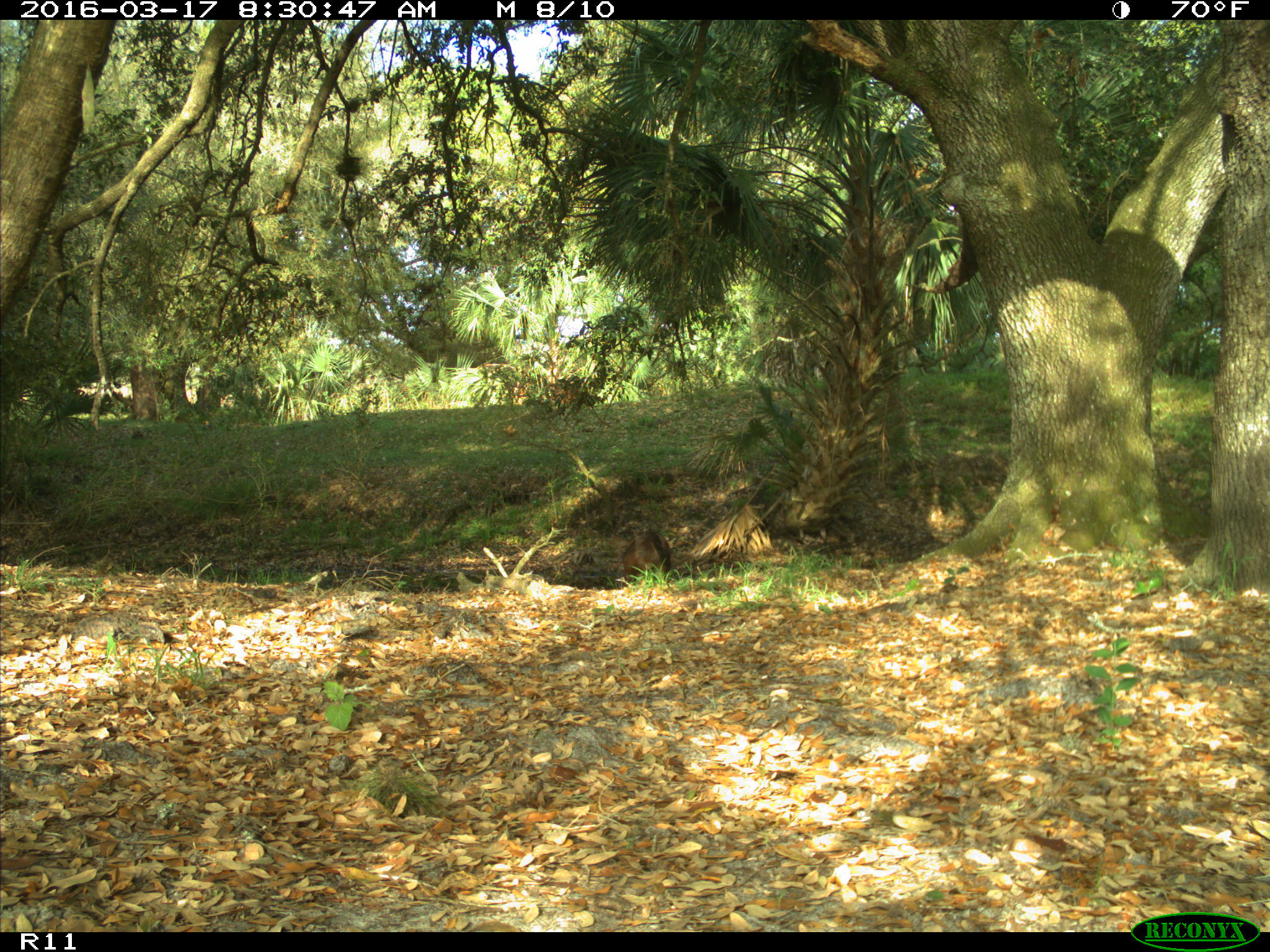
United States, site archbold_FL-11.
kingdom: Animalia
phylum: Chordata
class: Mammalia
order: Artiodactyla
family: Bovidae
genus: Bos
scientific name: Bos taurus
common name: domestic cow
Bos taurus (domestic cow).